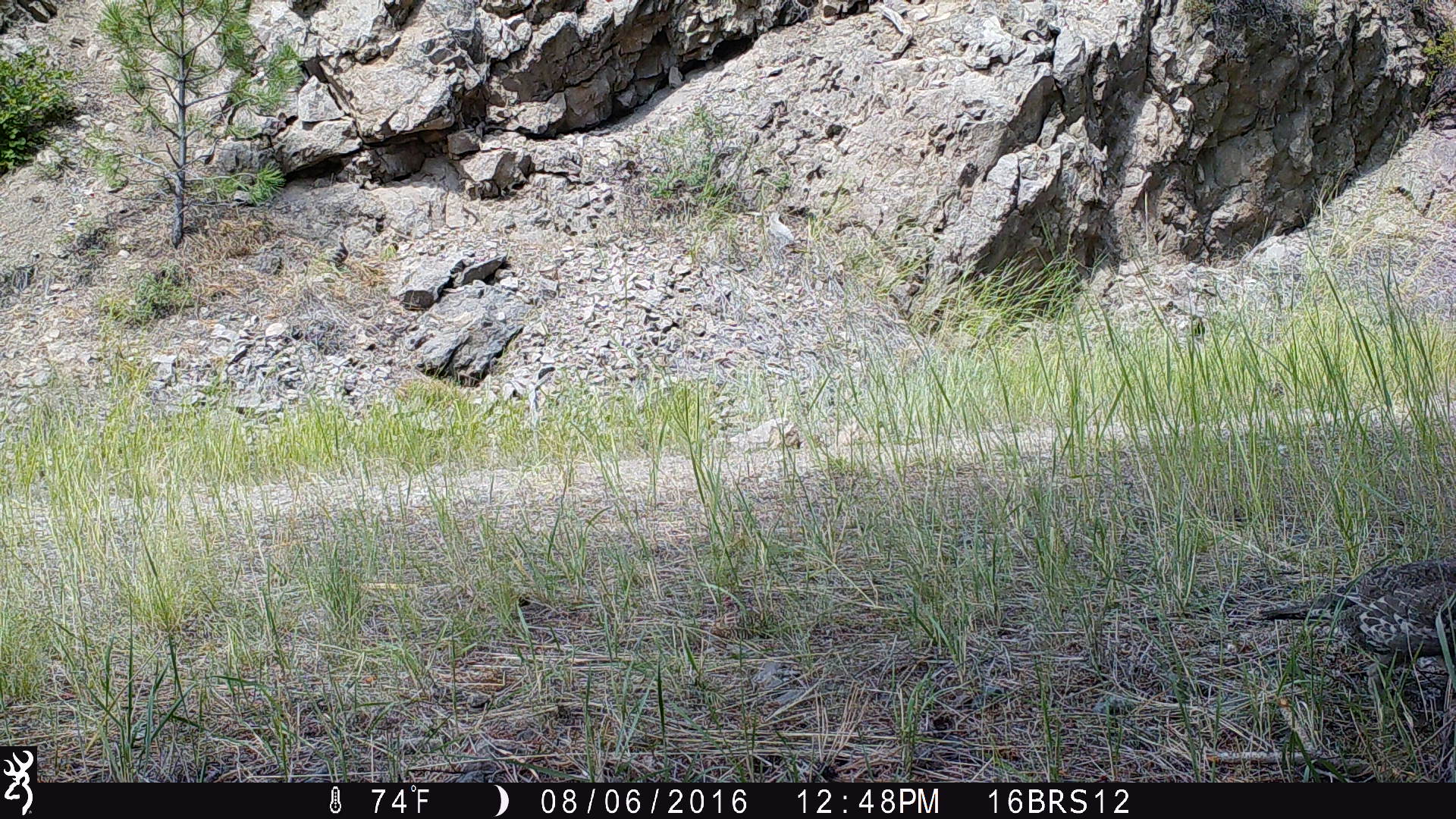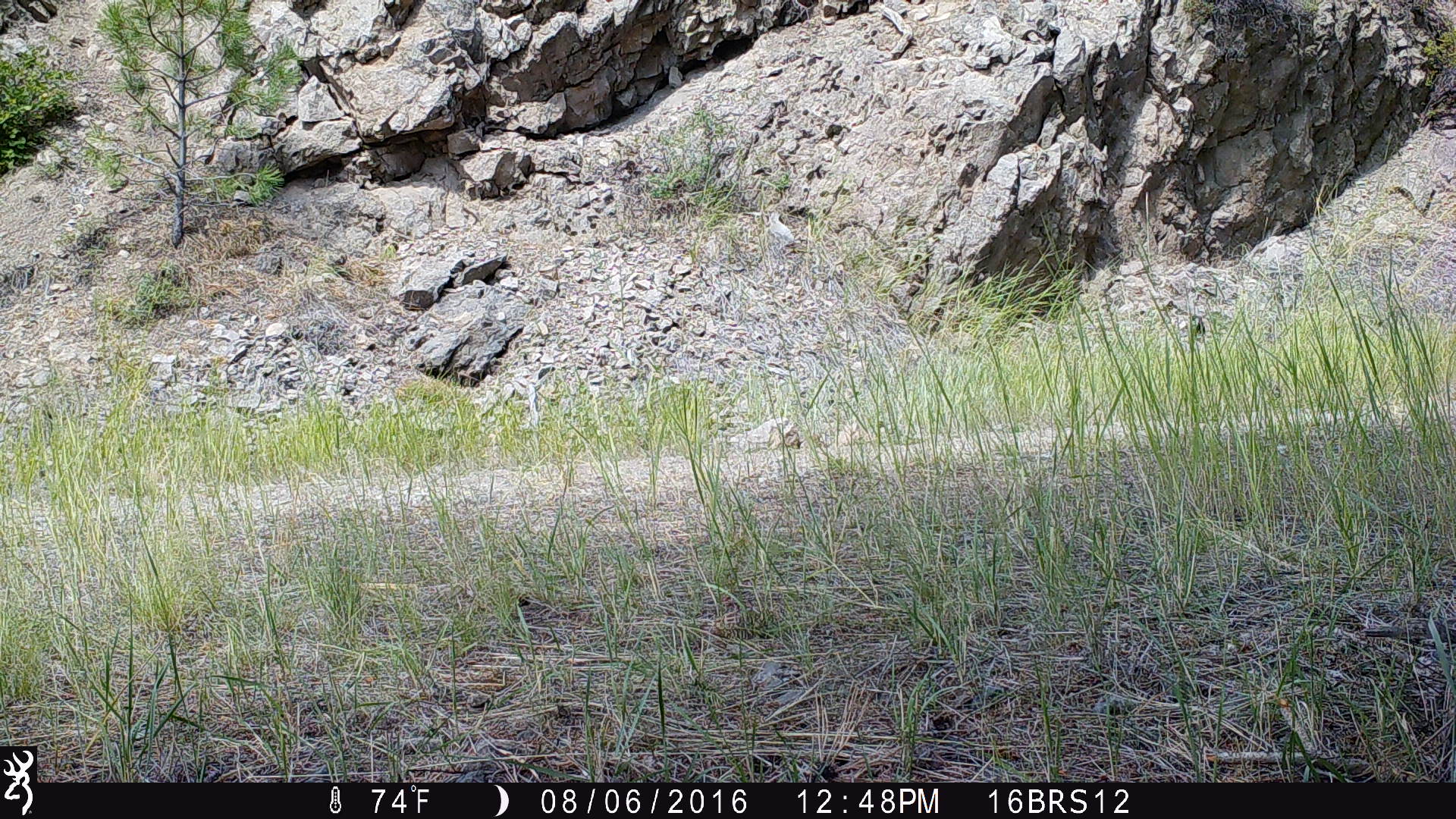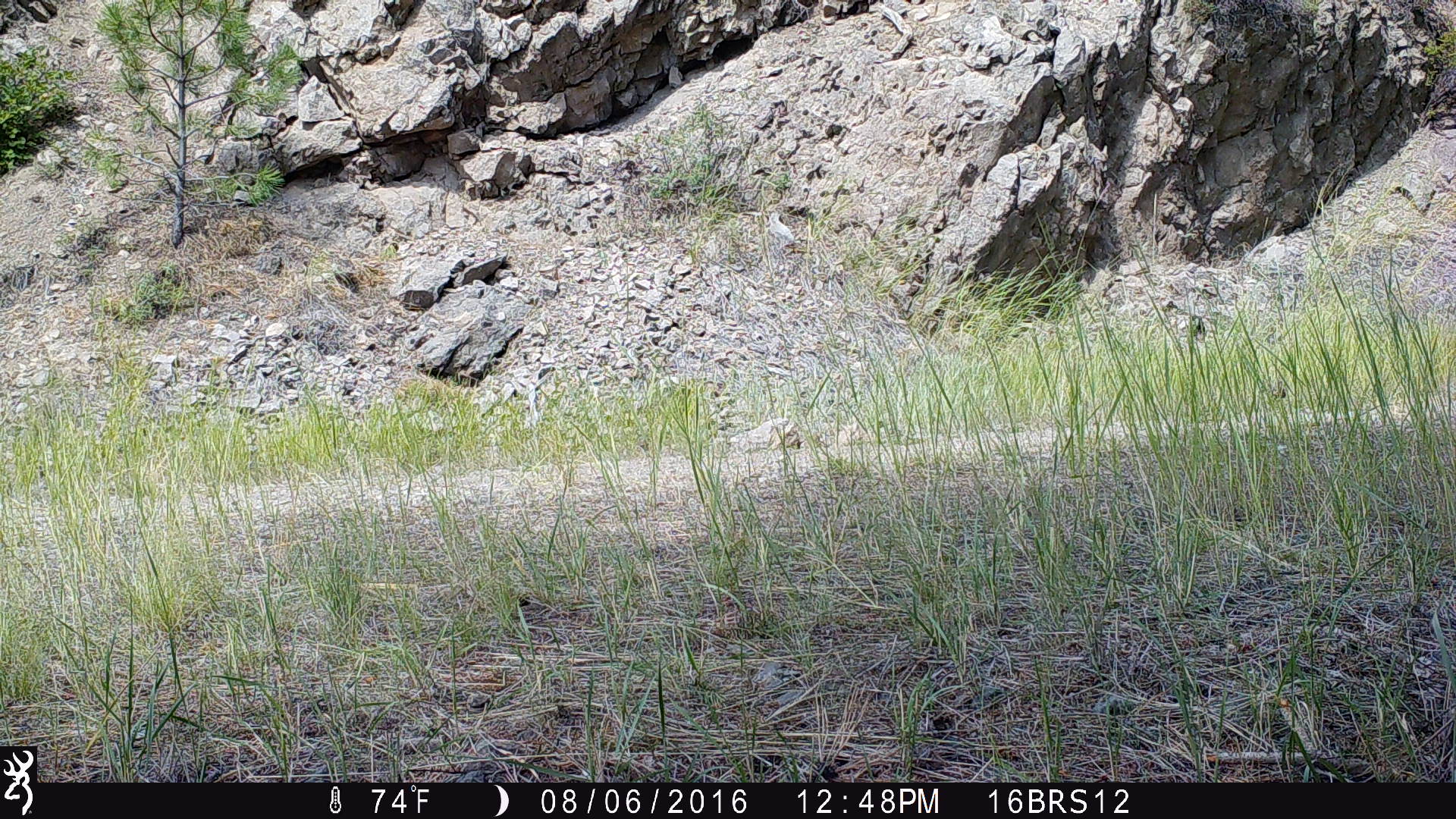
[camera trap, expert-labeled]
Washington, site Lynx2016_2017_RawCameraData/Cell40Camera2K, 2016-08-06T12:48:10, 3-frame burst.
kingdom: Animalia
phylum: Chordata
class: Aves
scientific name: Aves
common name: birds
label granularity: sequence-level